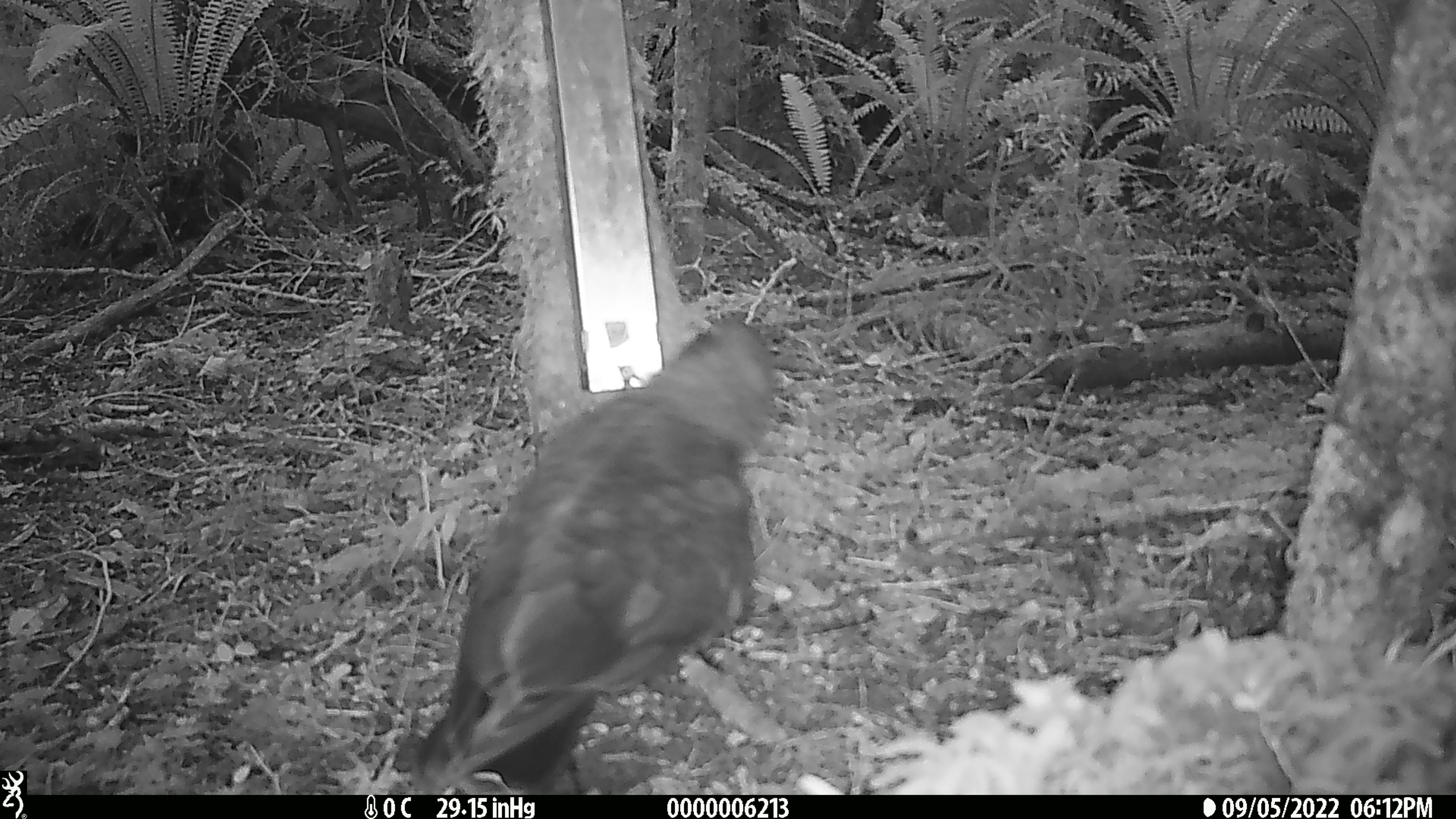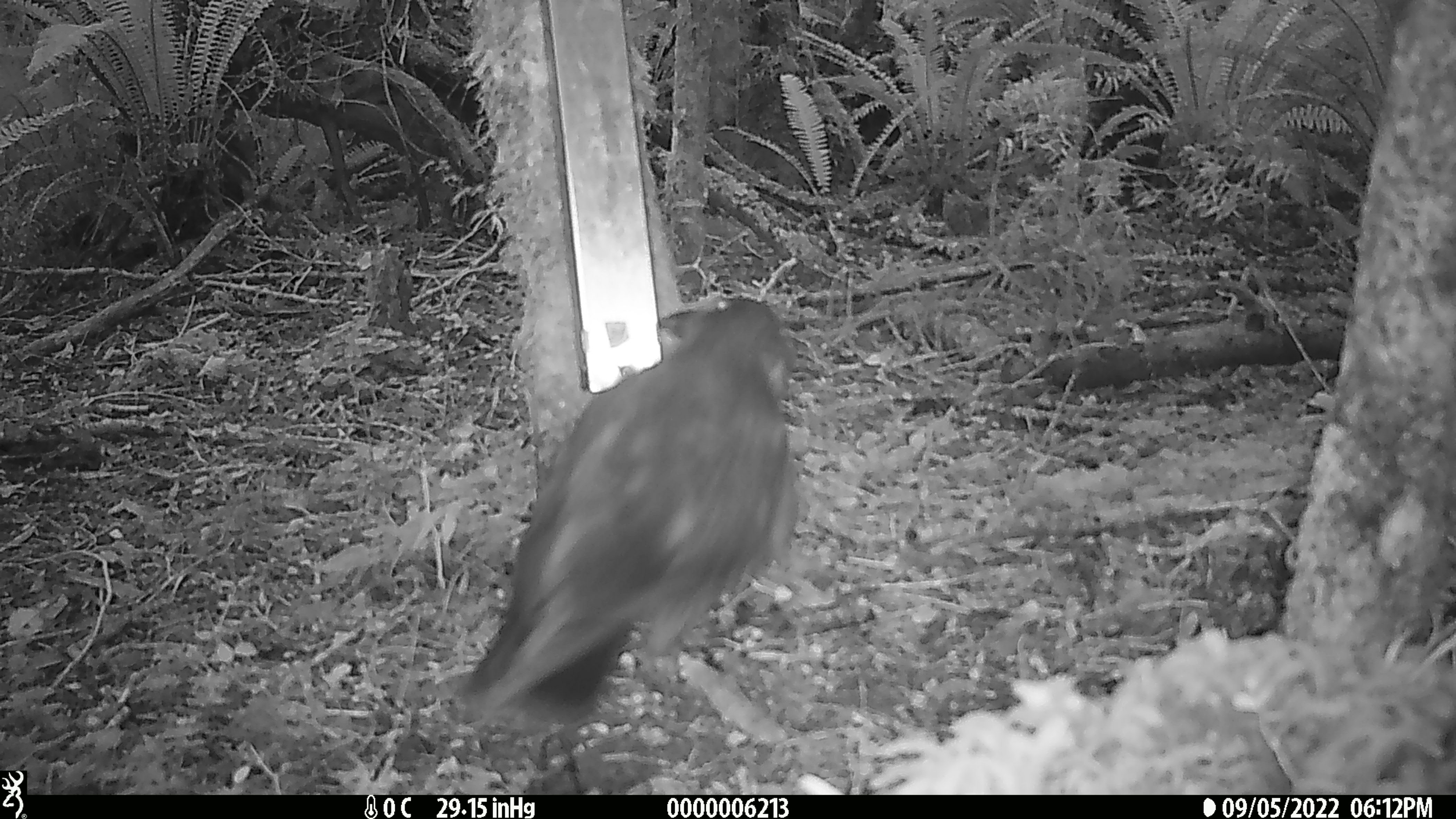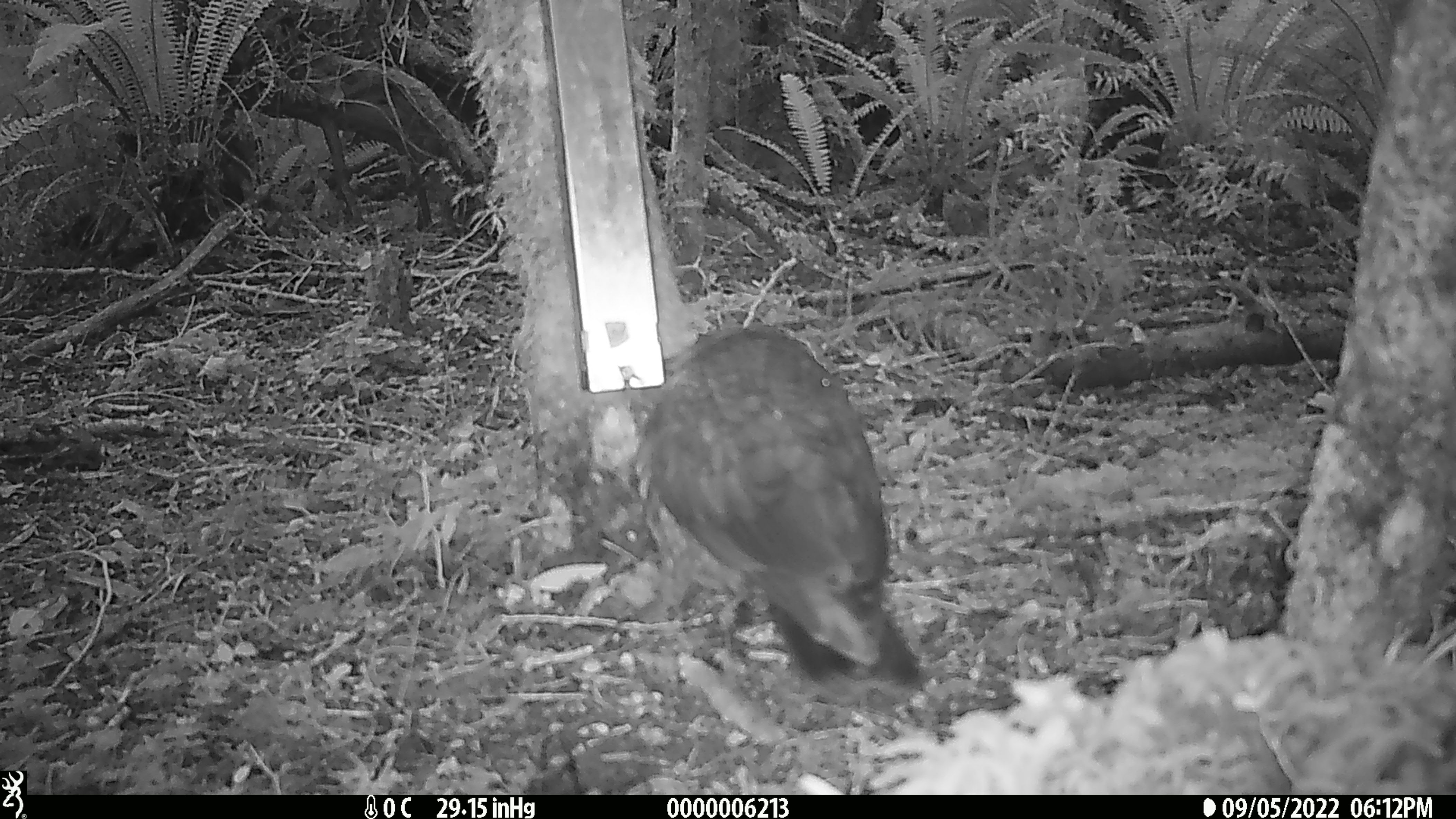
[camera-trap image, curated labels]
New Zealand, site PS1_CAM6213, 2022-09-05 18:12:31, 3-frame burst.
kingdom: Animalia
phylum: Chordata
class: Aves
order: Psittaciformes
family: Strigopidae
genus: Nestor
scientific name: Nestor notabilis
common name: kea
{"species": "kea (Nestor notabilis)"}